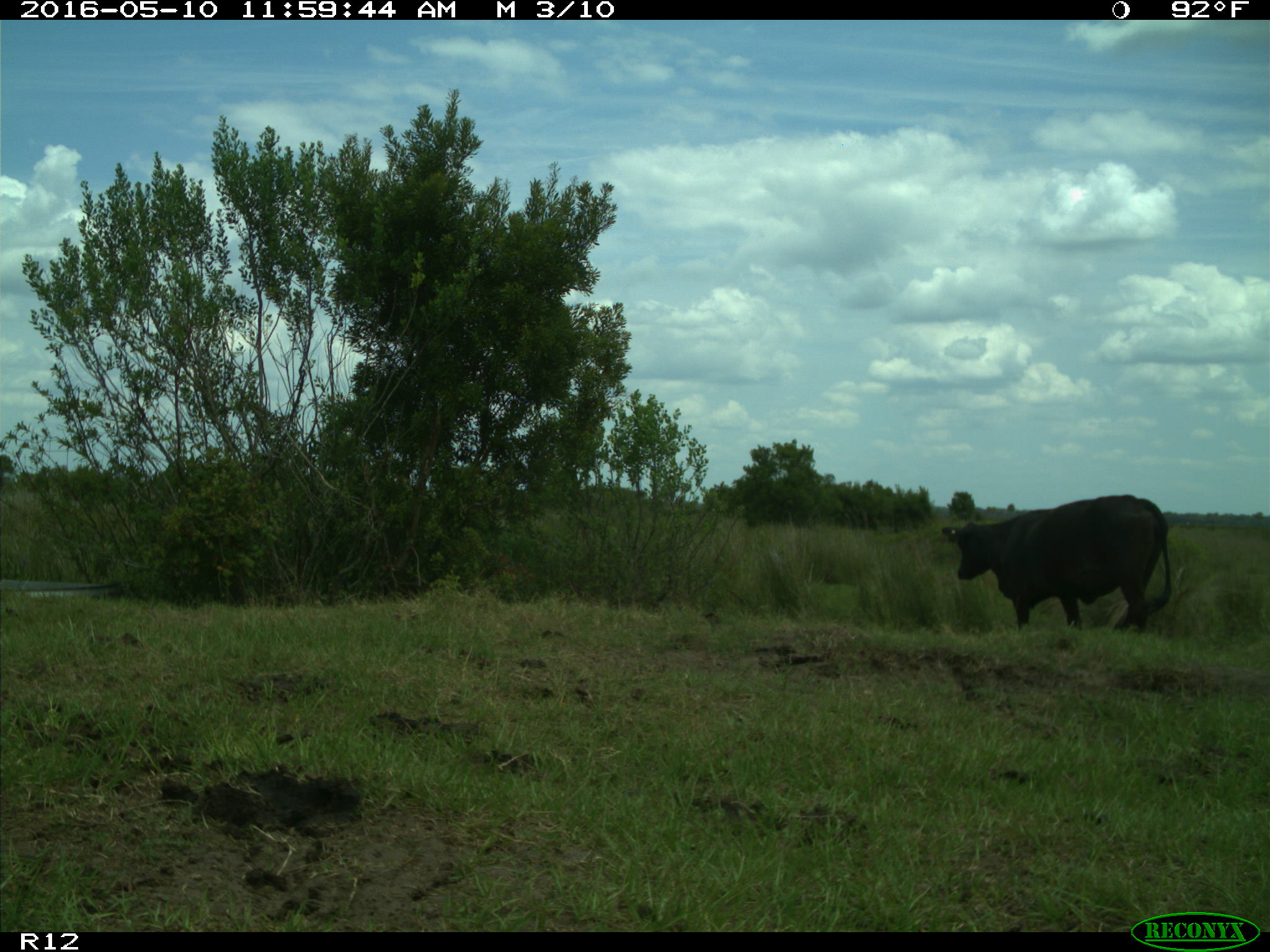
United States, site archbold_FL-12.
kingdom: Animalia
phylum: Chordata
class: Mammalia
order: Artiodactyla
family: Bovidae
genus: Bos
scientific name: Bos taurus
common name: domestic cow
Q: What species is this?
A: Bos taurus (domestic cow).